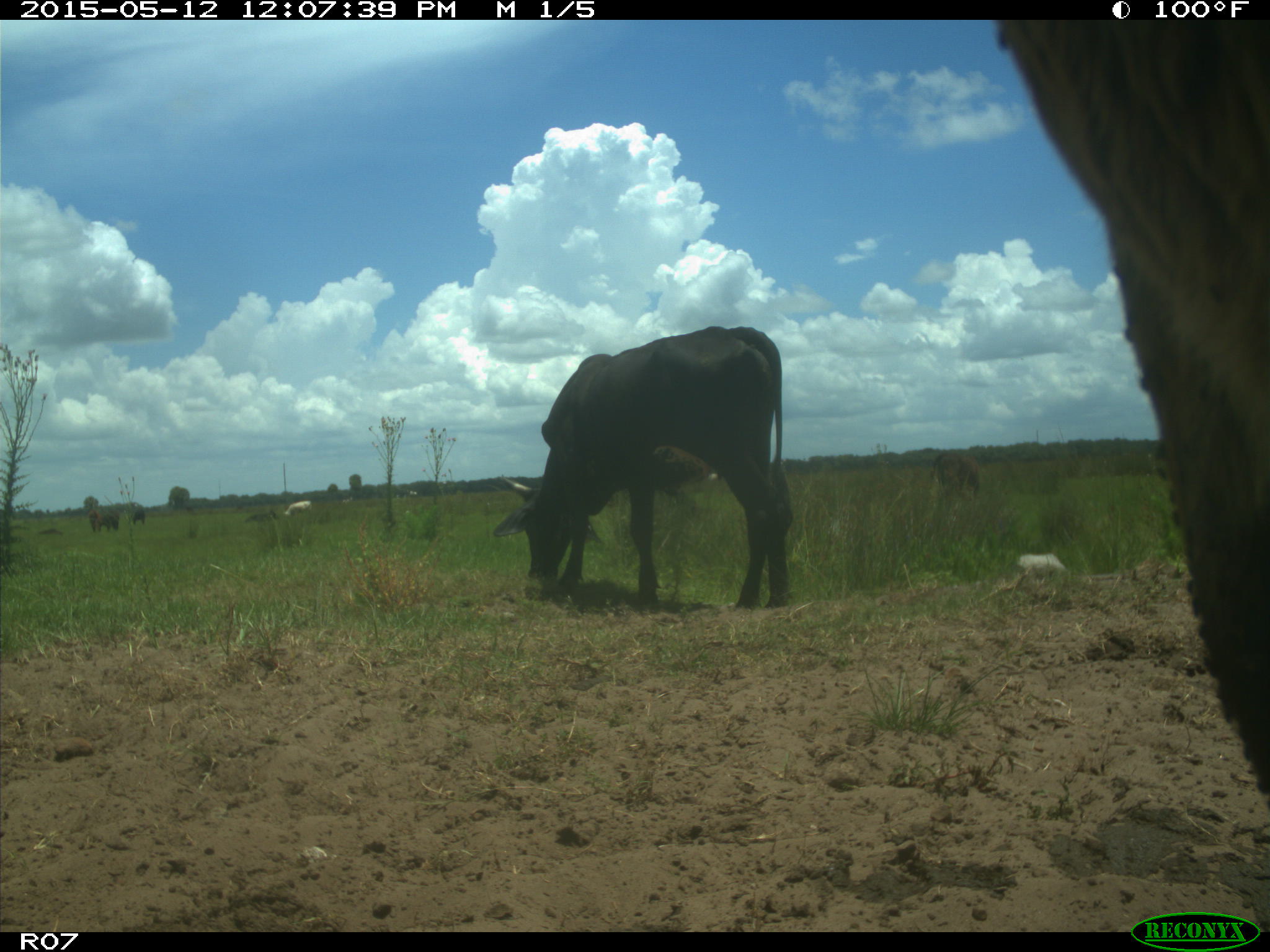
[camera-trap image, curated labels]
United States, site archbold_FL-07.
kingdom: Animalia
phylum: Chordata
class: Mammalia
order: Artiodactyla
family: Bovidae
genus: Bos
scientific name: Bos taurus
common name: domestic cow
Bos taurus (domestic cow).